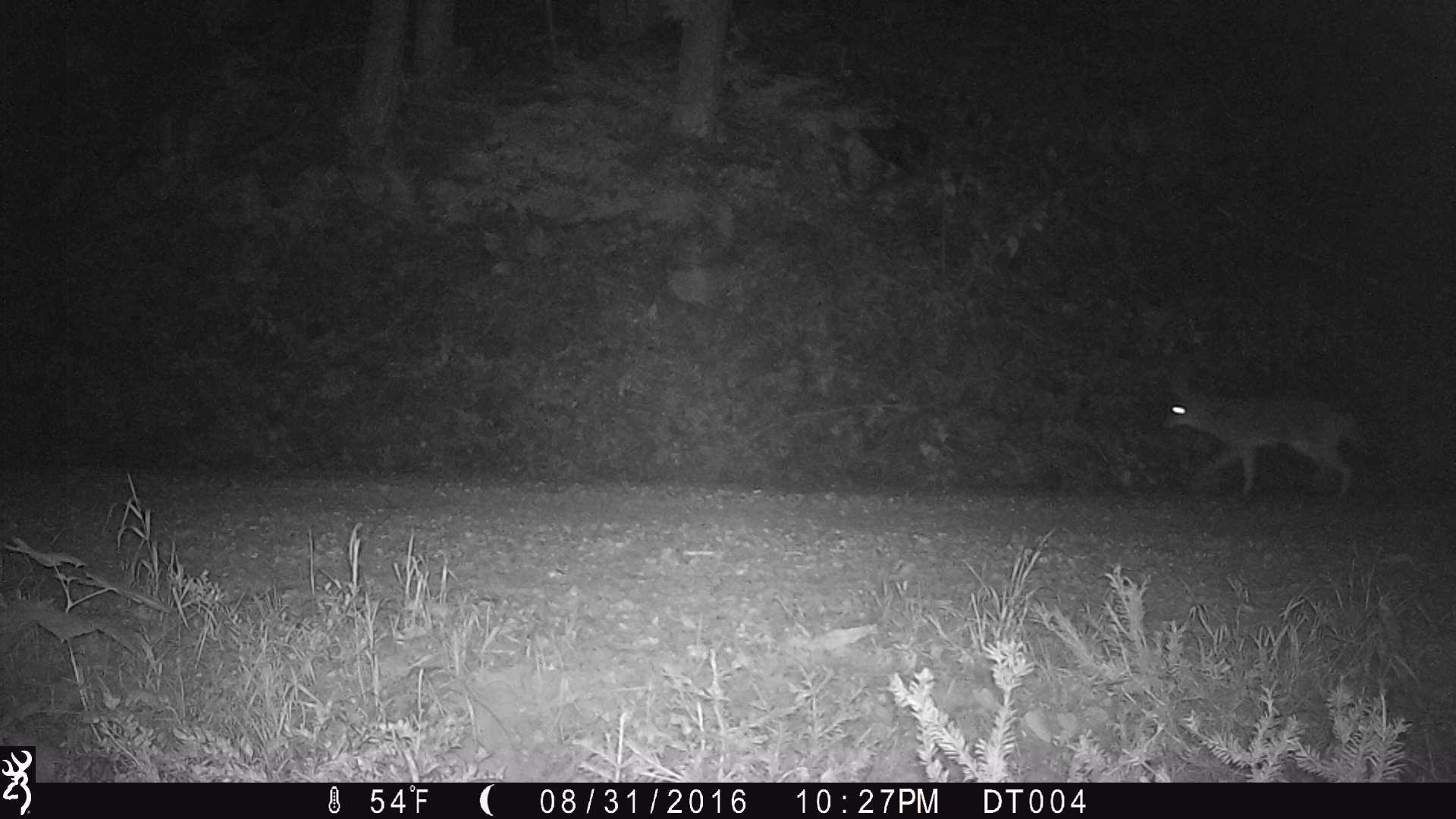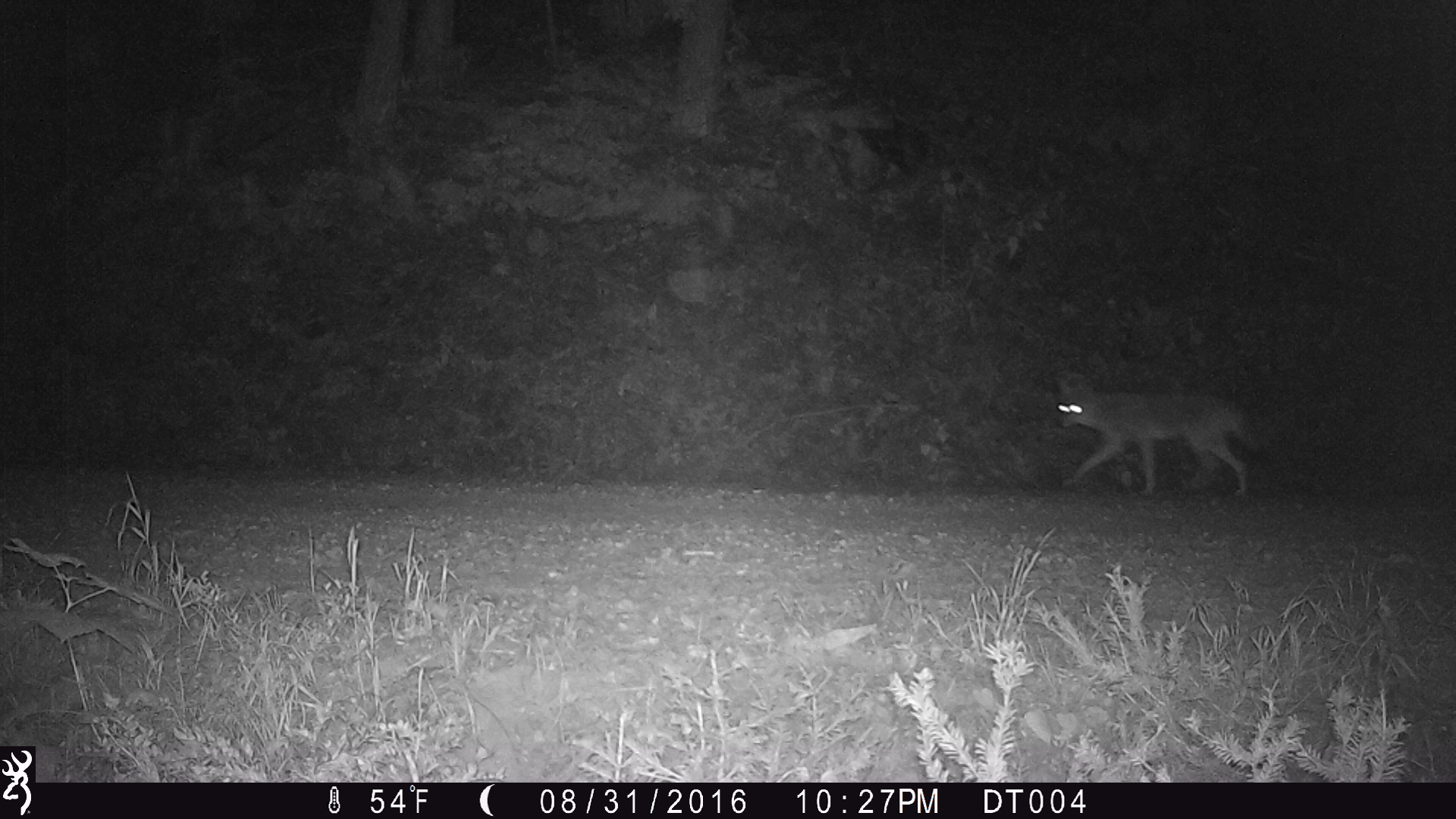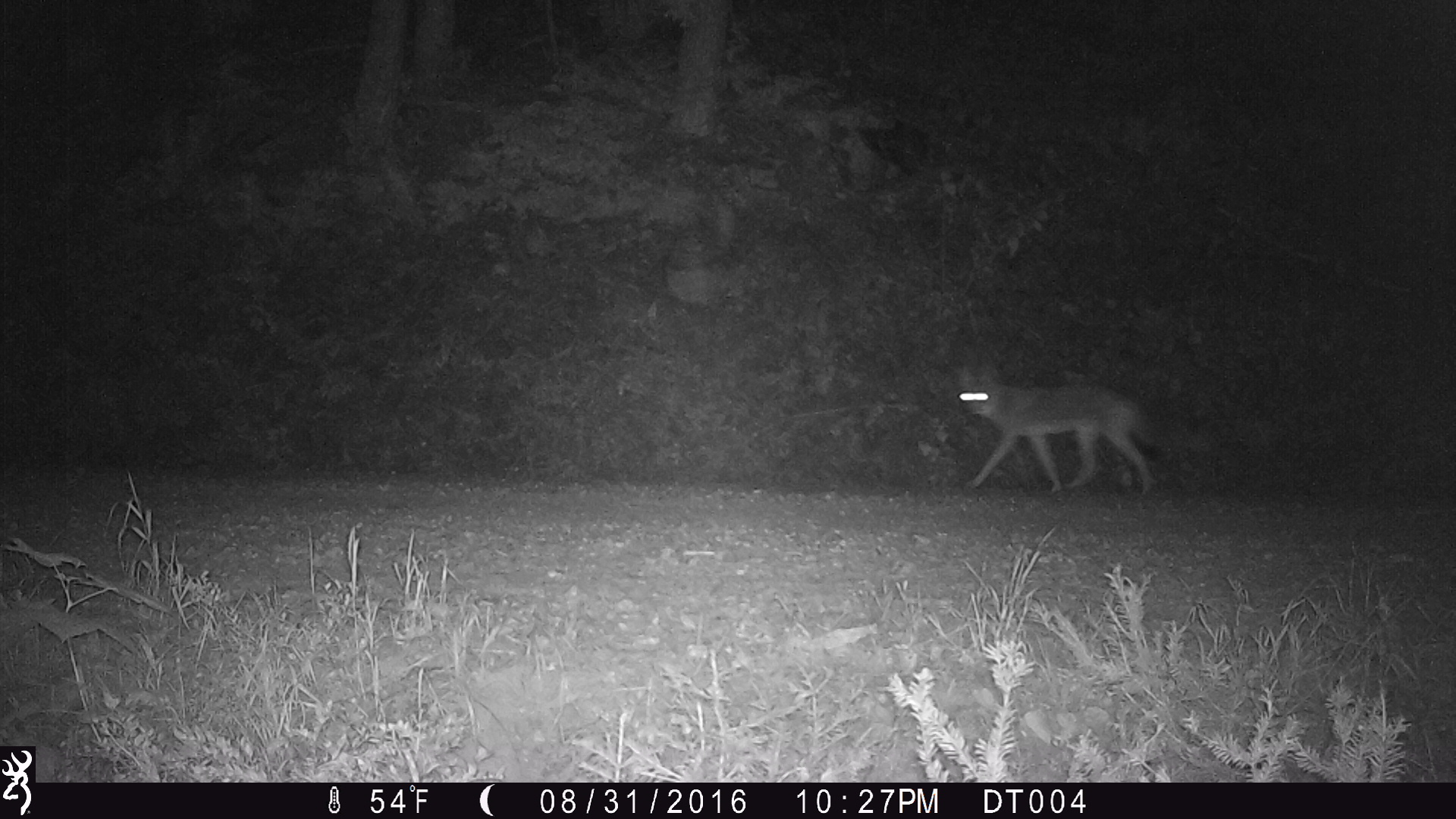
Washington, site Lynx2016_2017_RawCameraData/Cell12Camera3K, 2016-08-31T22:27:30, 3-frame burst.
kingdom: Animalia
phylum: Chordata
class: Mammalia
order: Carnivora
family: Canidae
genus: Canis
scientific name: Canis latrans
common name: coyote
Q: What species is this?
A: Canis latrans (coyote).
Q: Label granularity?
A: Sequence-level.